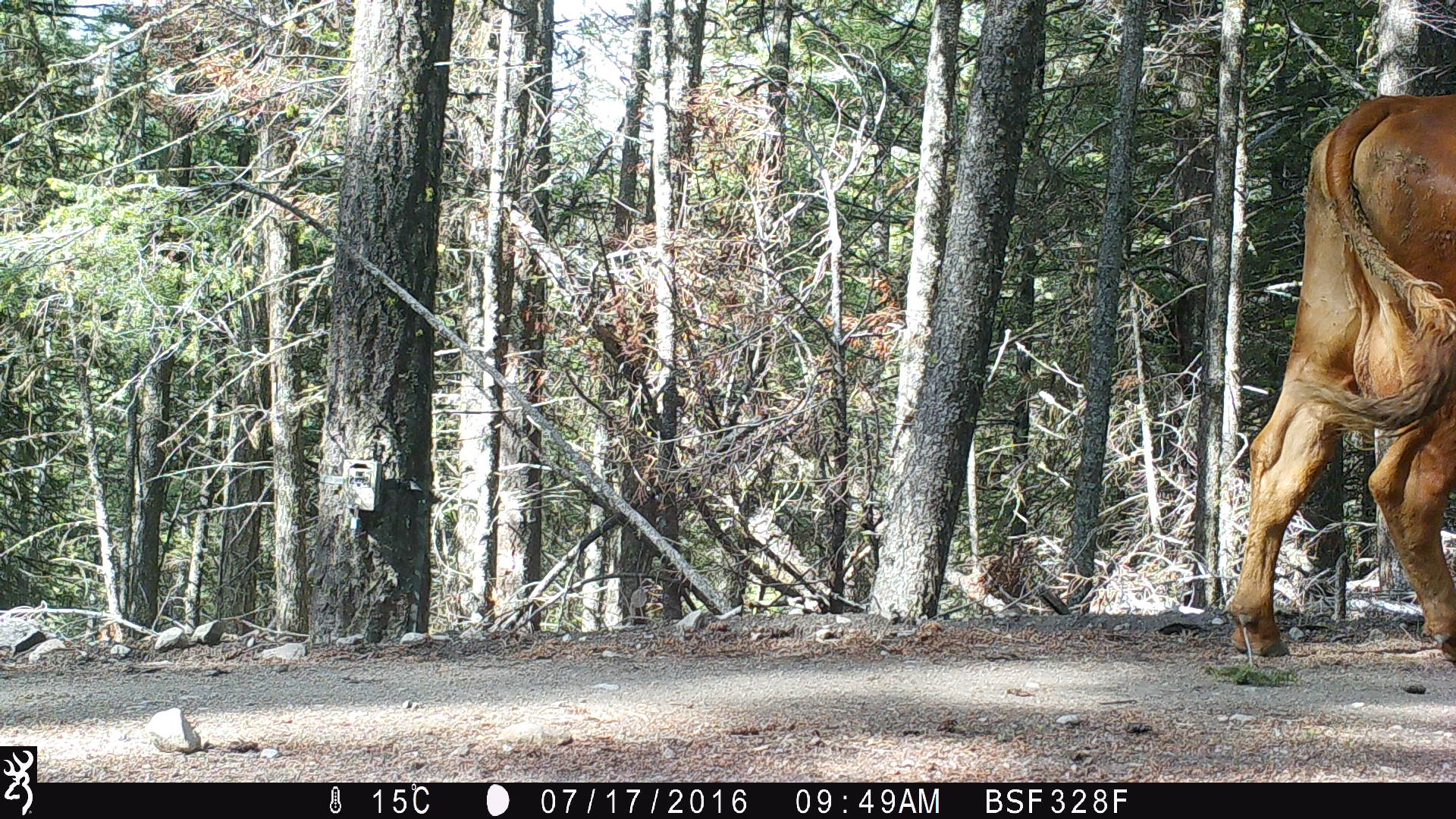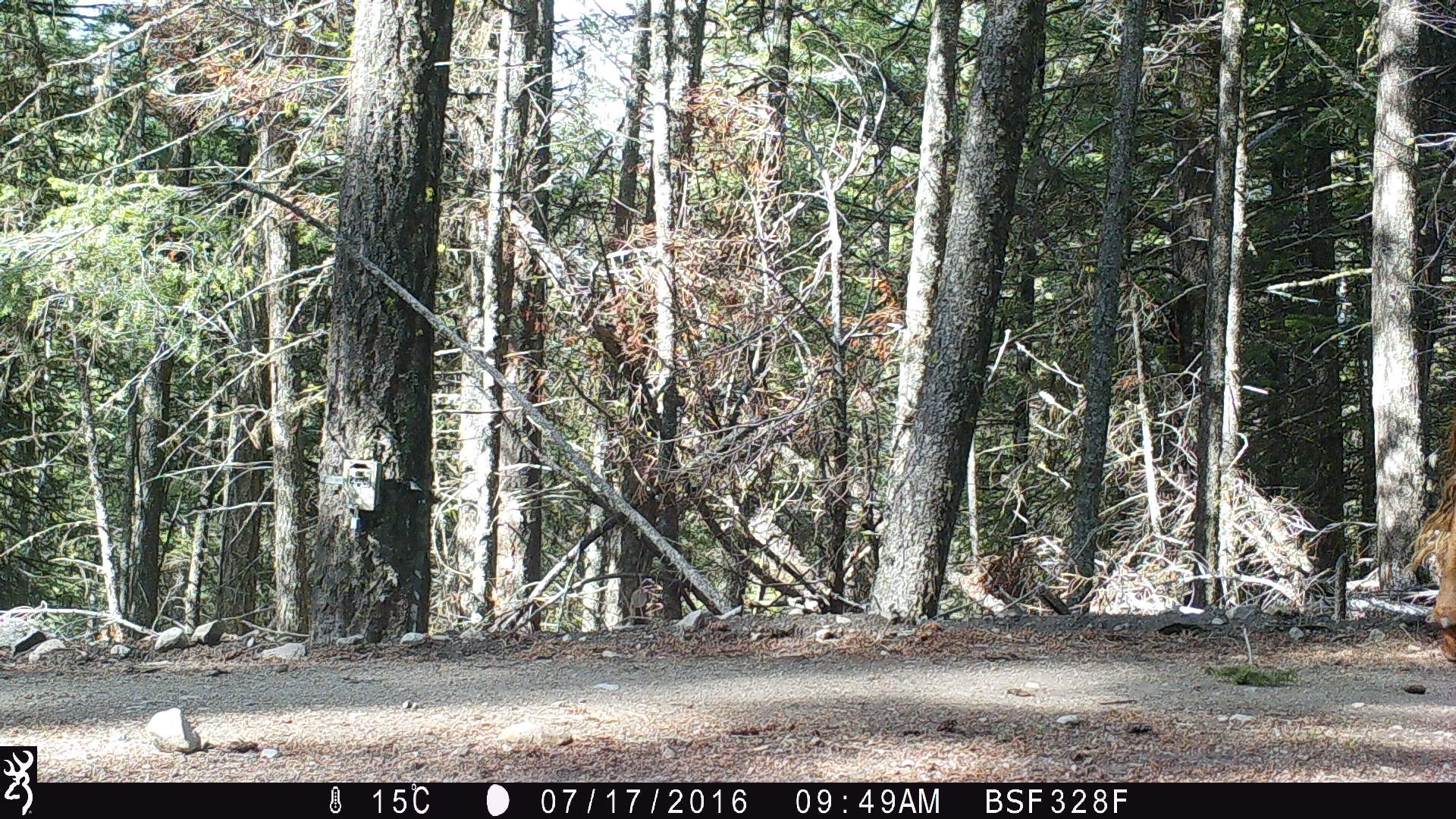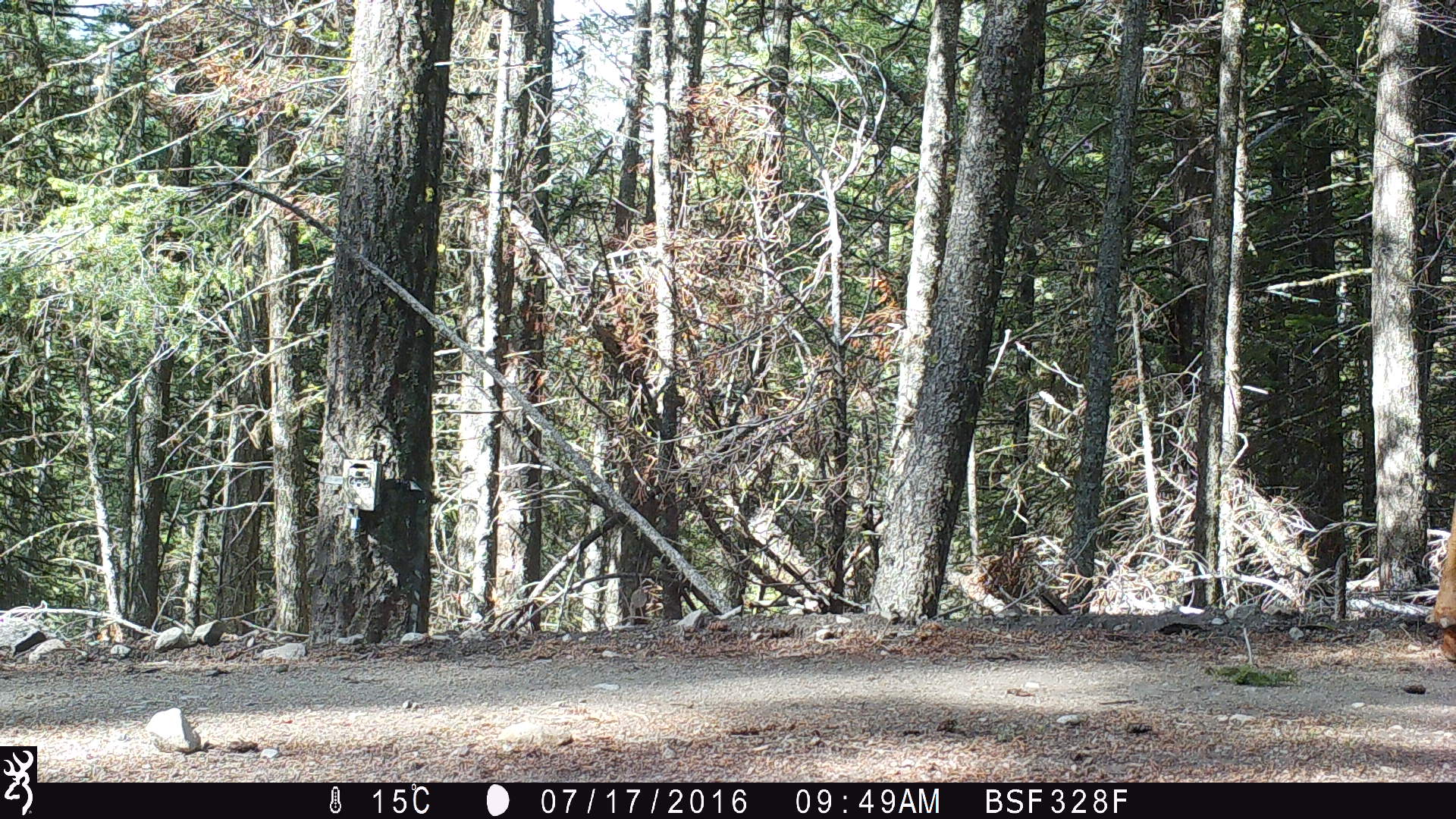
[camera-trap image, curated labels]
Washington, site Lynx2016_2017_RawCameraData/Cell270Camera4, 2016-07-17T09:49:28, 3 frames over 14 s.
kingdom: Animalia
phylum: Chordata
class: Mammalia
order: Artiodactyla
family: Bovidae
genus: Bos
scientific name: Bos taurus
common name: domestic cattle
Domestic cattle (Bos taurus). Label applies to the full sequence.